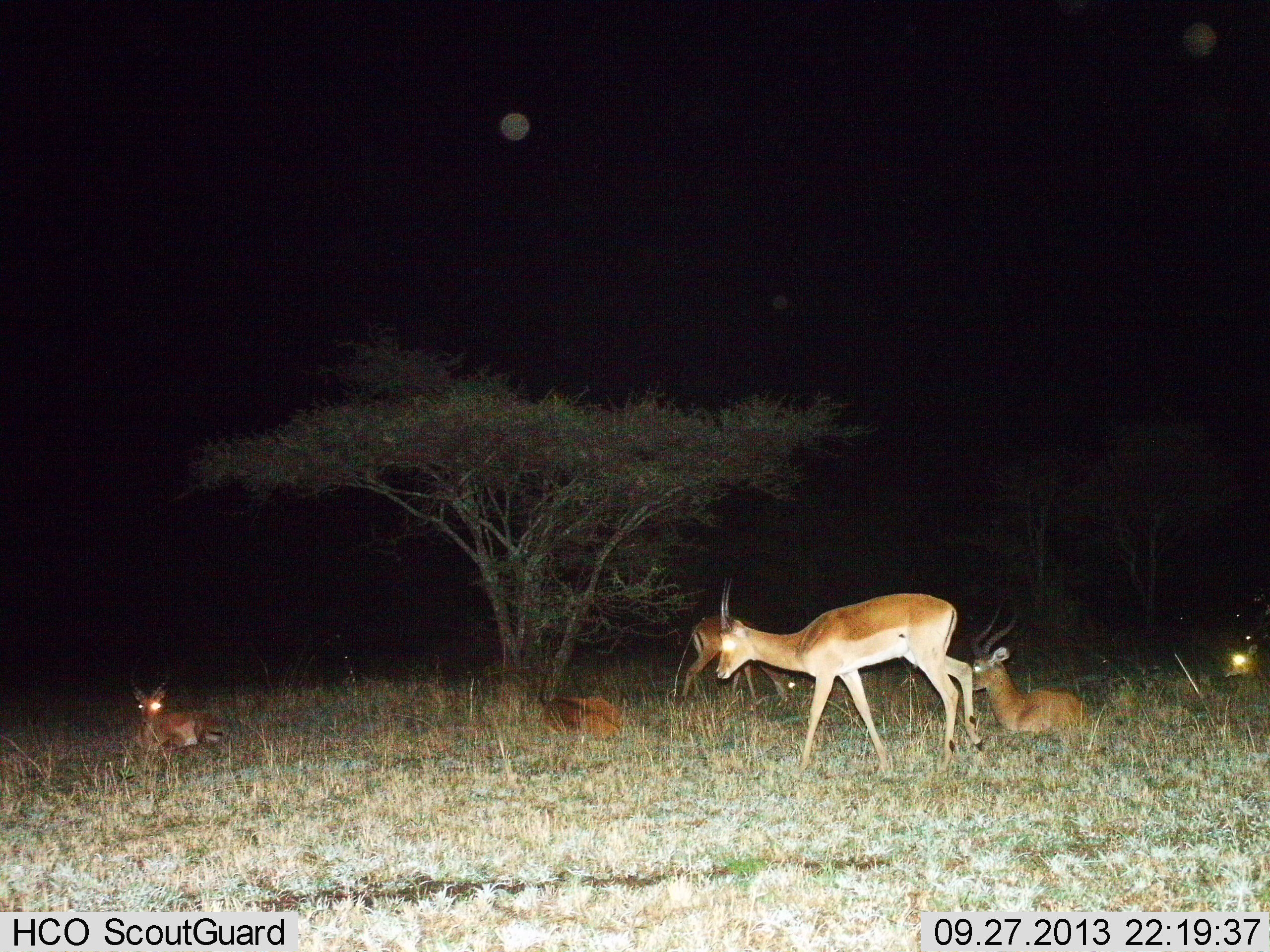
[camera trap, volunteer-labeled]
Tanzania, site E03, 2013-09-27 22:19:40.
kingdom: Animalia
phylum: Chordata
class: Mammalia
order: Artiodactyla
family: Bovidae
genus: Aepyceros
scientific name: Aepyceros melampus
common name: impala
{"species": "impala (Aepyceros melampus)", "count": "6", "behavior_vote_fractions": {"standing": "70%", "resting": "100%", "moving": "20%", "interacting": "0%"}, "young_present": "0%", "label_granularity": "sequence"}